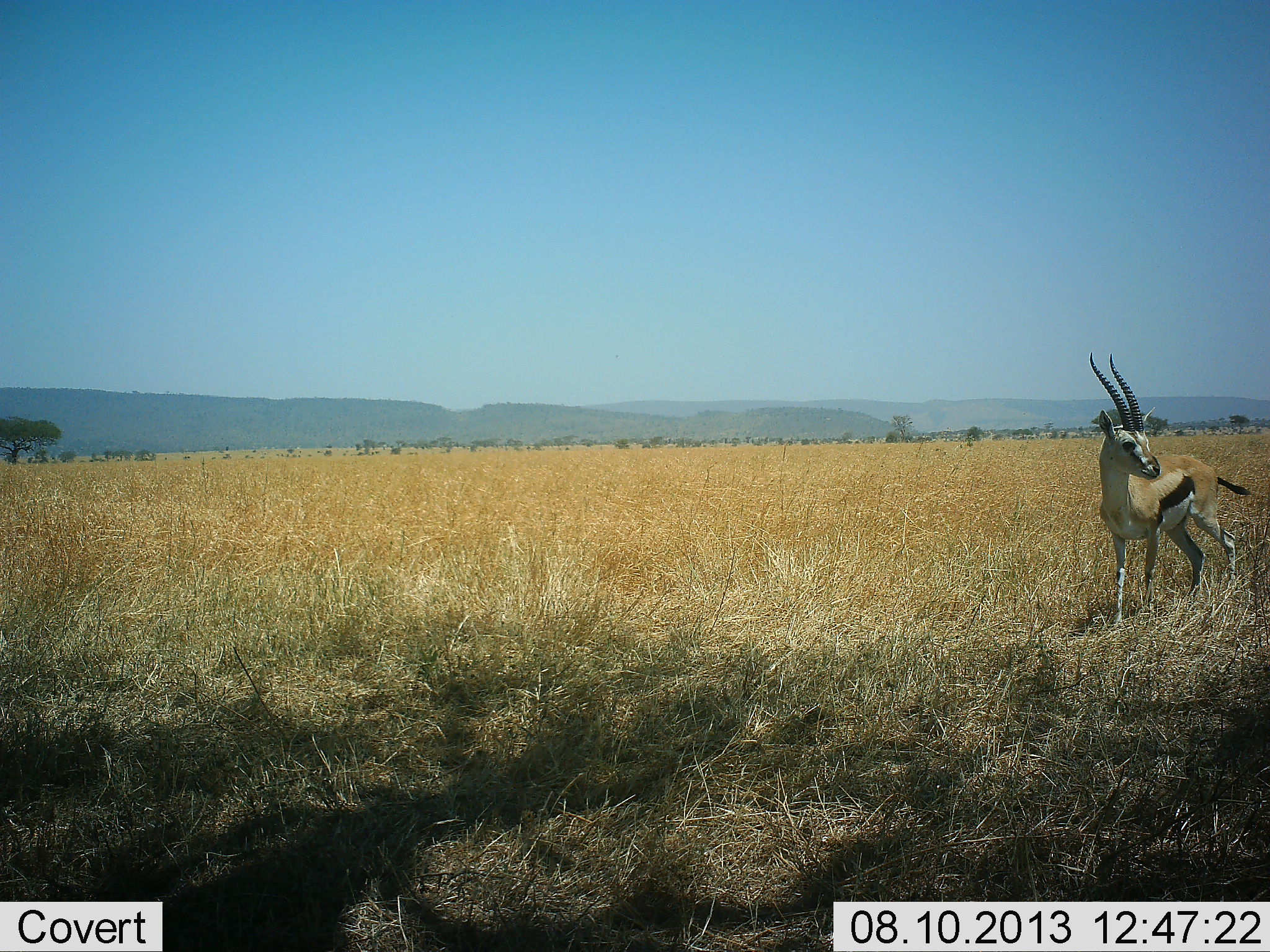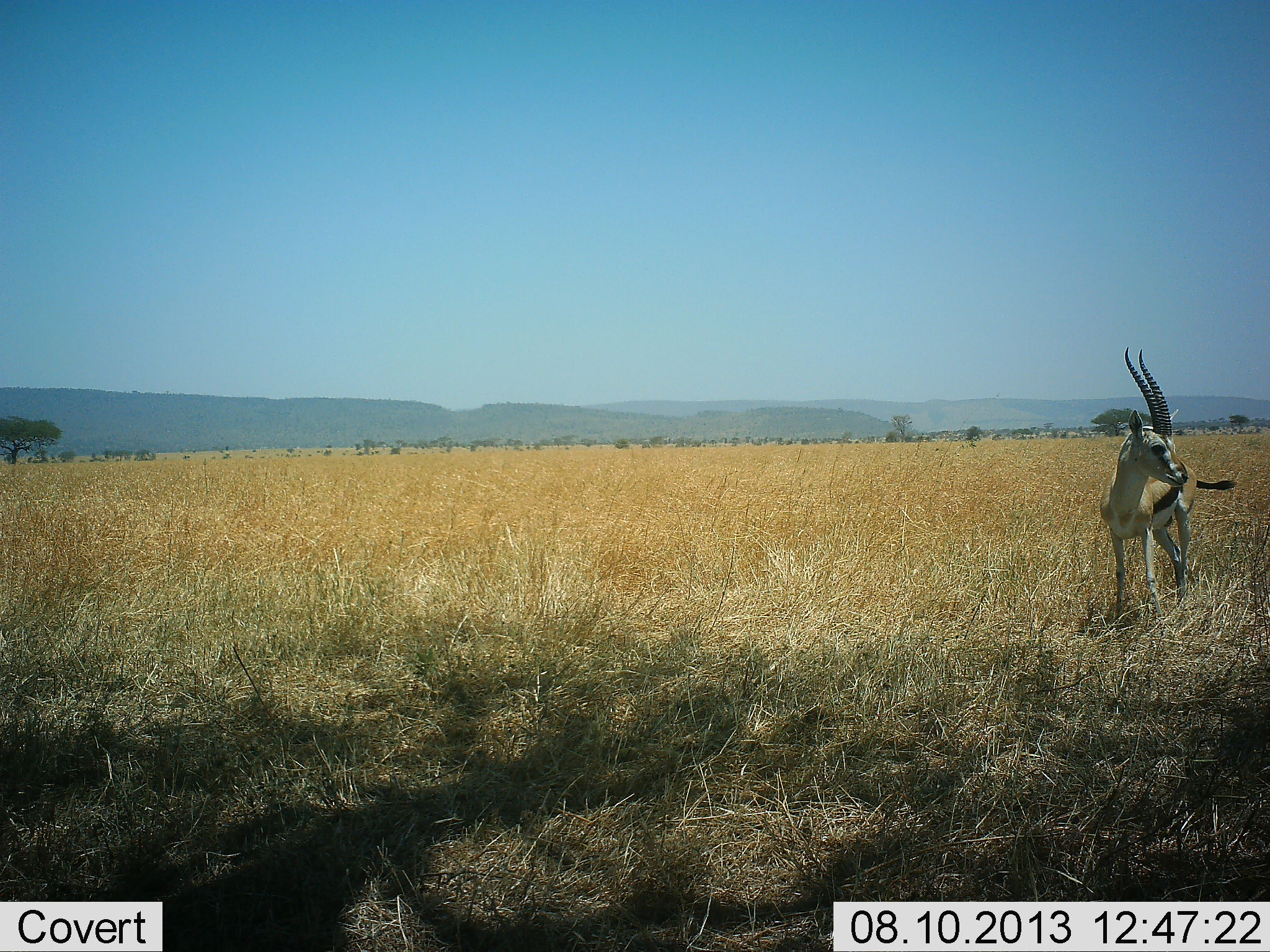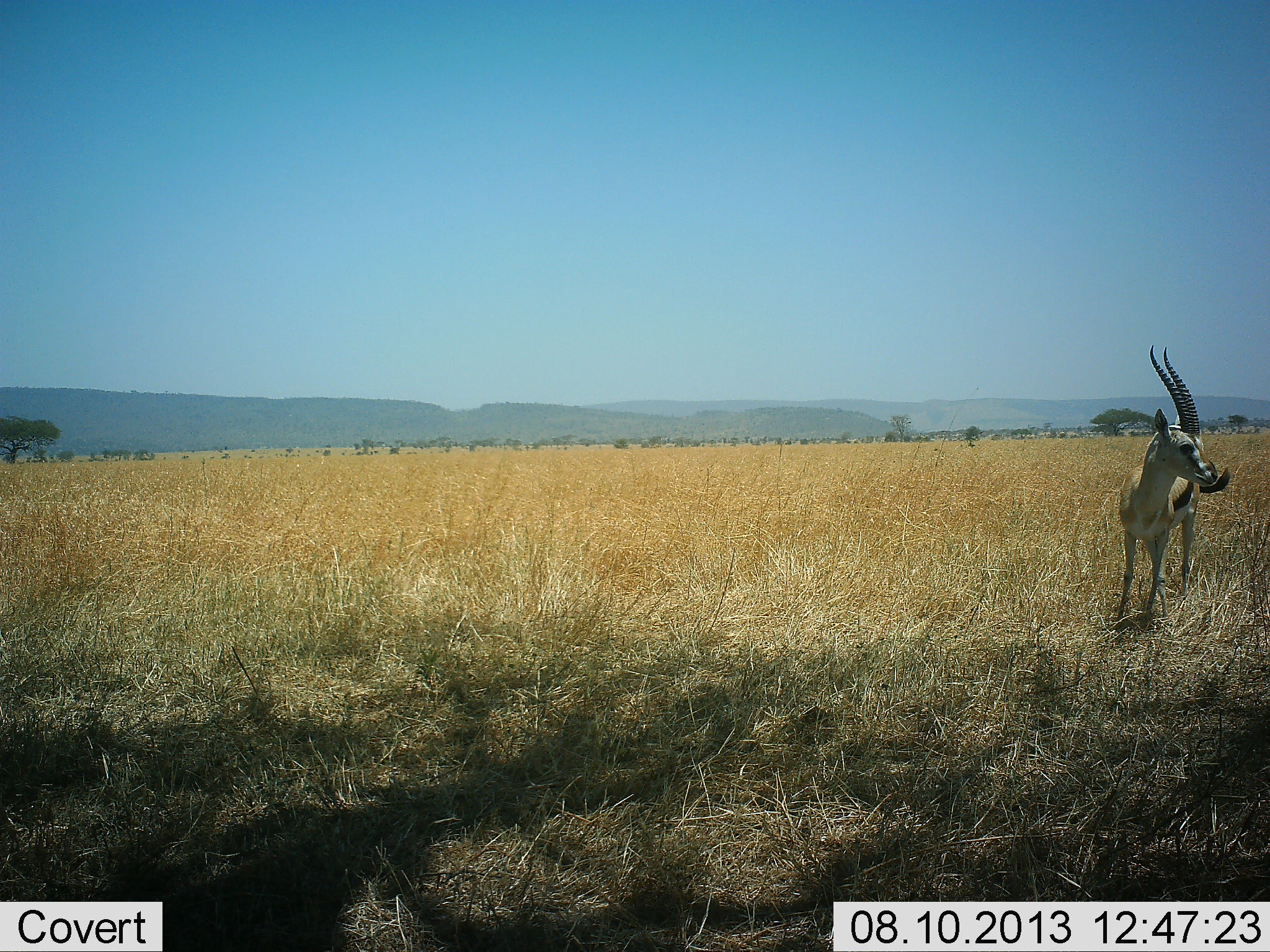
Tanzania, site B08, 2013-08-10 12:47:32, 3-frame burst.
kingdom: Animalia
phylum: Chordata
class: Mammalia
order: Artiodactyla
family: Bovidae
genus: Eudorcas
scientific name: Eudorcas thomsonii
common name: thomson's gazelle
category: gazellethomsons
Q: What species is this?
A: Gazellethomsons (thomson's gazelle) (Eudorcas thomsonii).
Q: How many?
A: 1.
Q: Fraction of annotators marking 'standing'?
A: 92%.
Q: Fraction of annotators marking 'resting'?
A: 0%.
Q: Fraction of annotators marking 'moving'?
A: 0%.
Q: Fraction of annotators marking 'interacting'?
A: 8%.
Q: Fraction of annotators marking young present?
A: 0%.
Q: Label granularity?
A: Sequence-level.